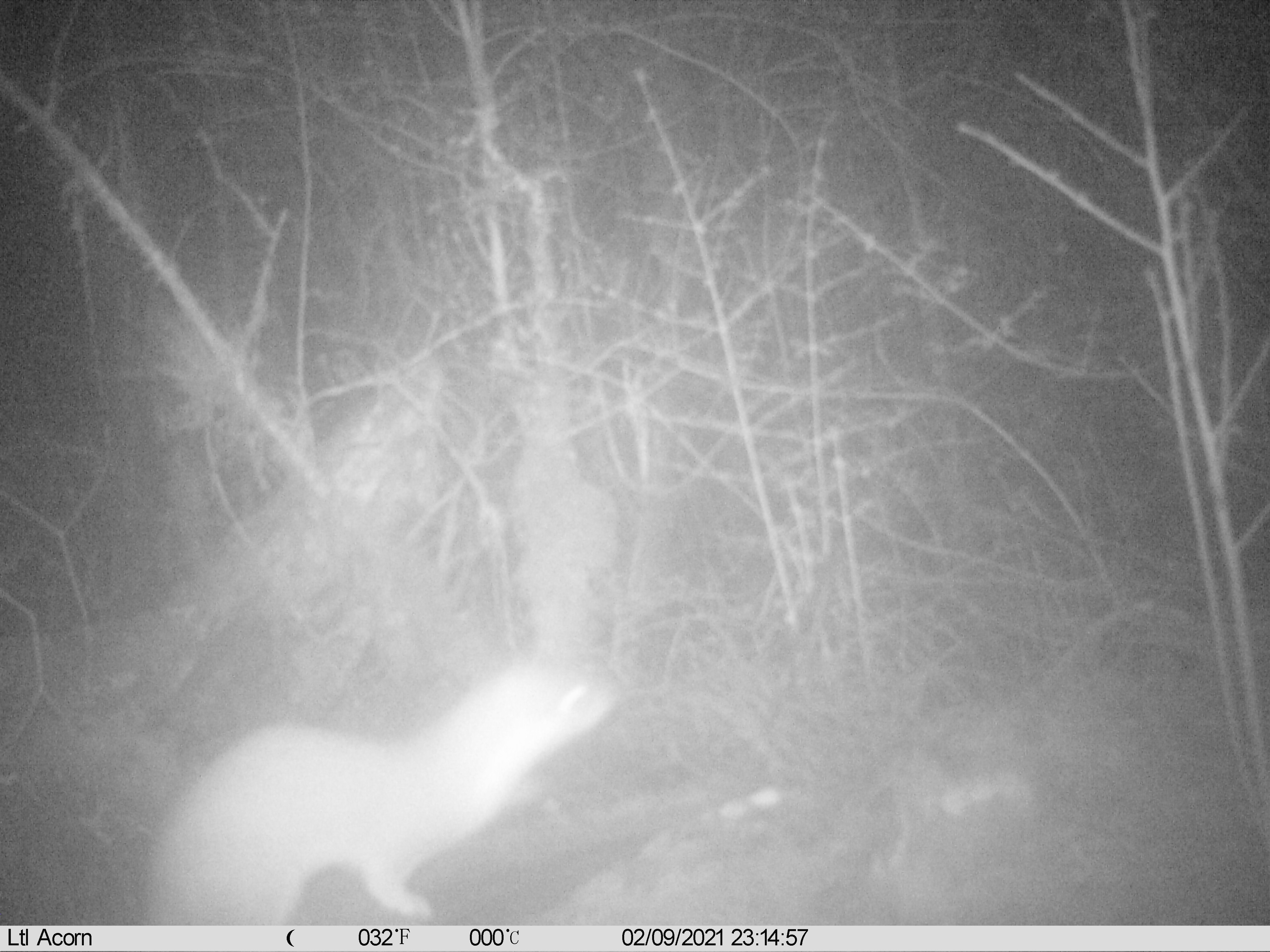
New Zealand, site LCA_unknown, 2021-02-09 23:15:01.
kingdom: Animalia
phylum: Chordata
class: Mammalia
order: Carnivora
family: Mustelidae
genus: Mustela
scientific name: Mustela erminea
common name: stoat